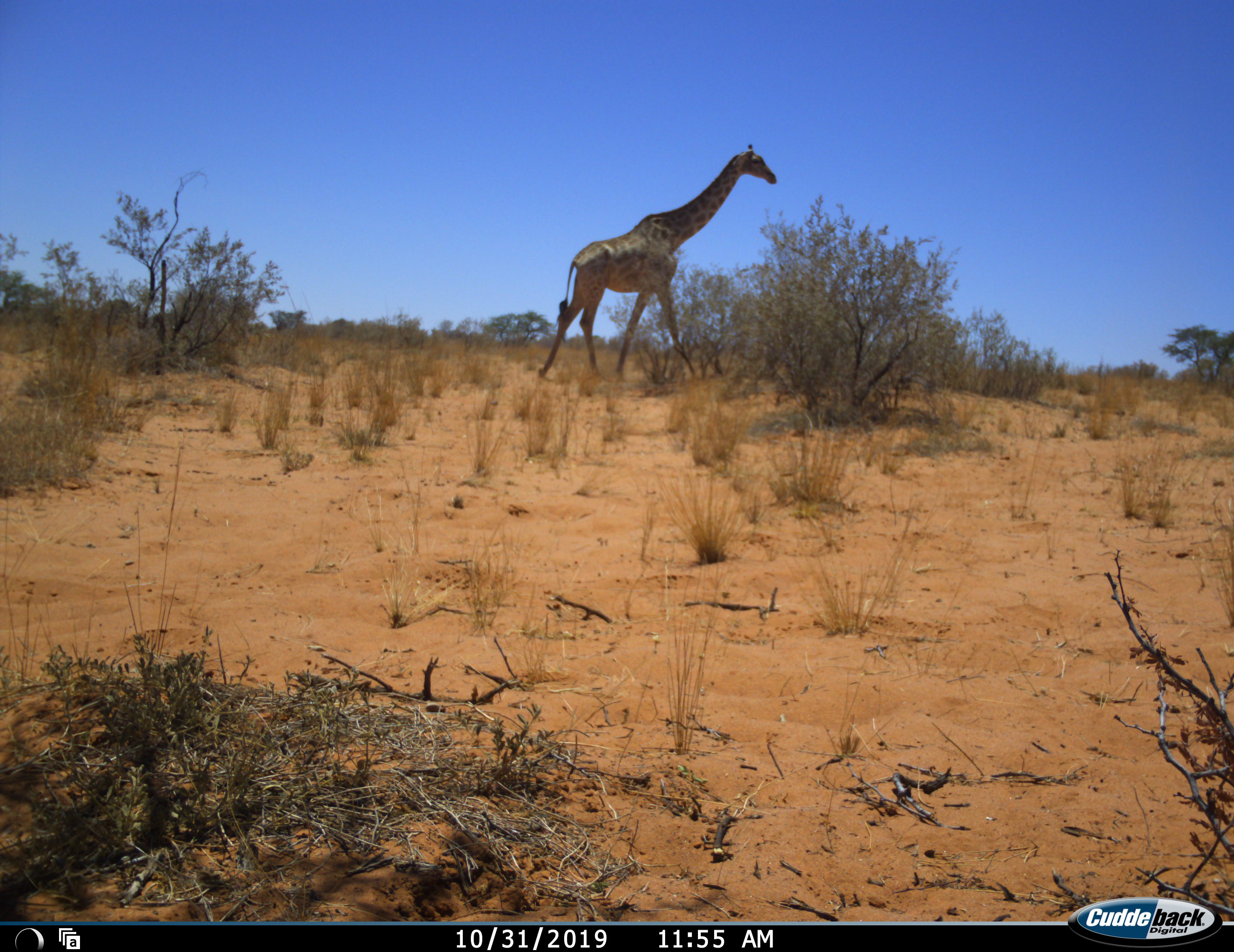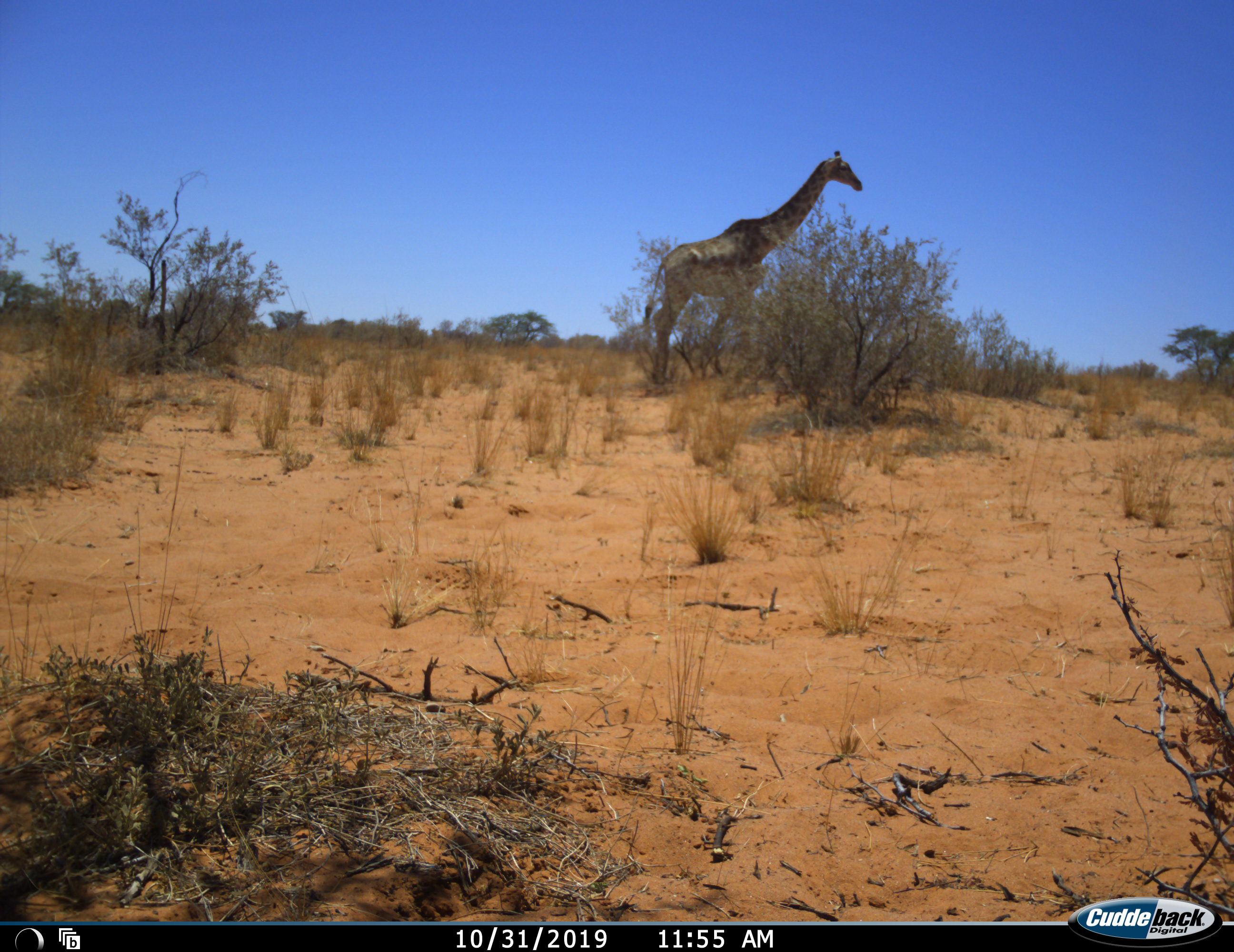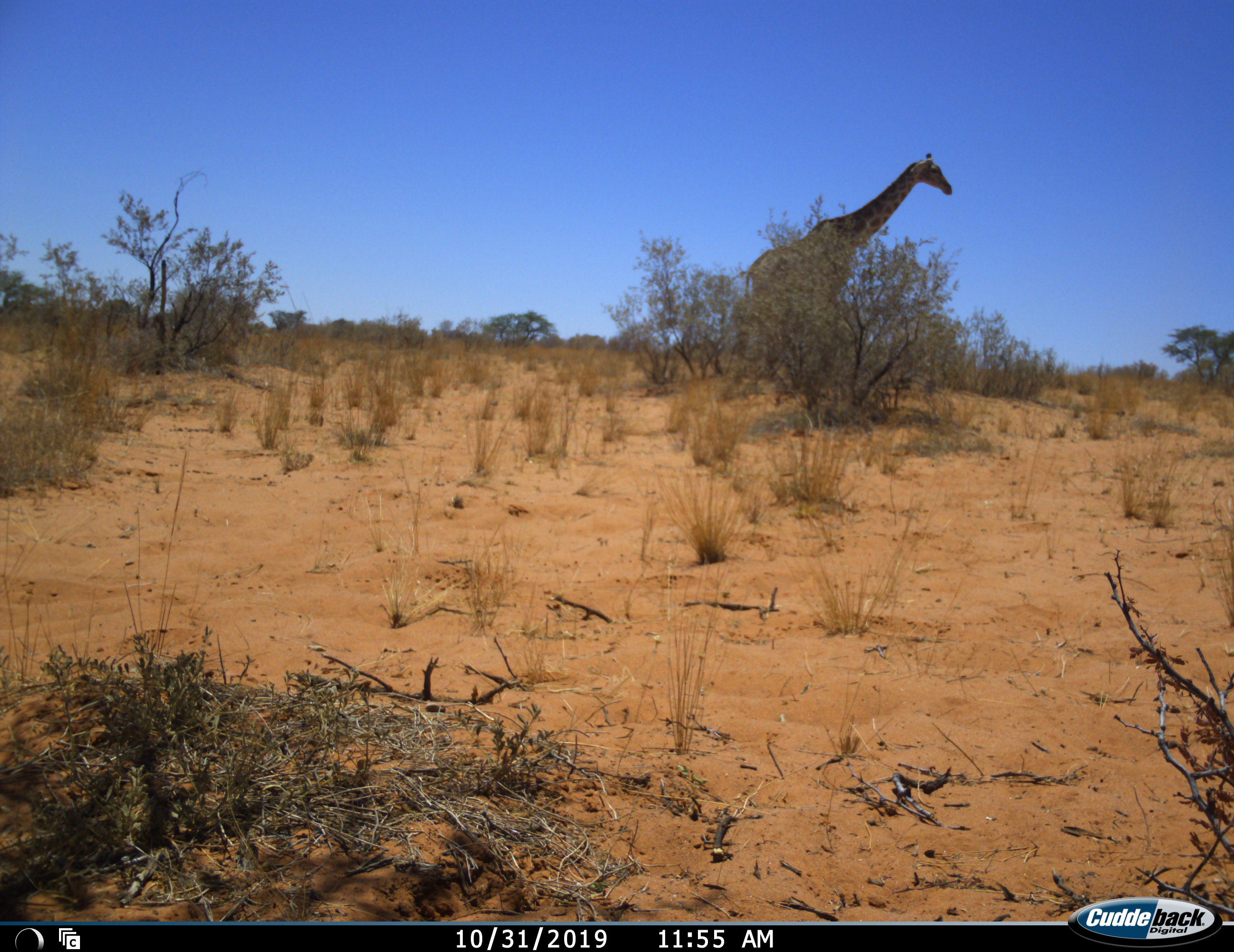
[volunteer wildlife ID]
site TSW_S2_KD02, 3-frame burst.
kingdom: Animalia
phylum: Chordata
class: Mammalia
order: Artiodactyla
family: Giraffidae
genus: Giraffa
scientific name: Giraffa camelopardalis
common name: giraffe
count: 1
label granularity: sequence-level